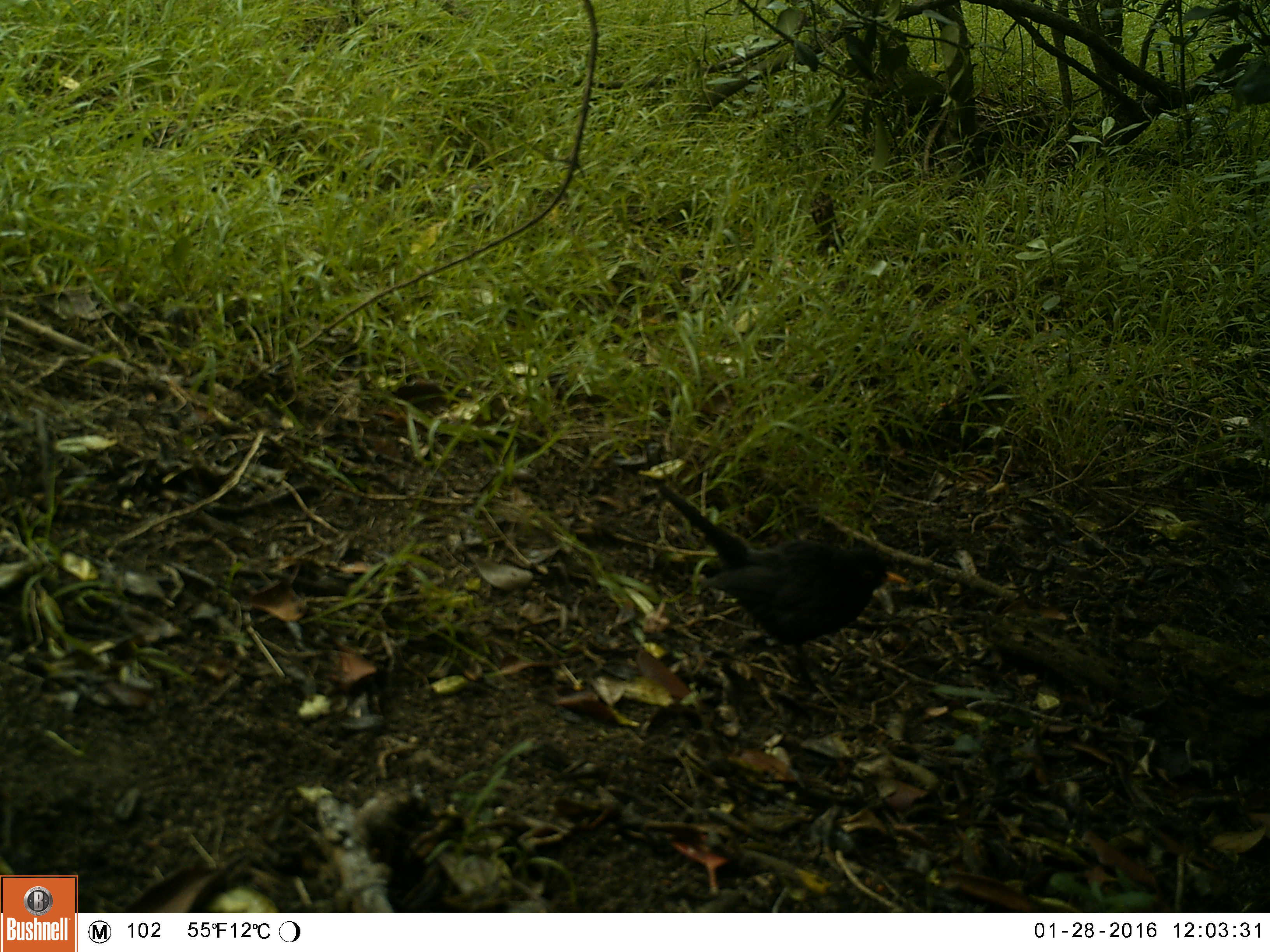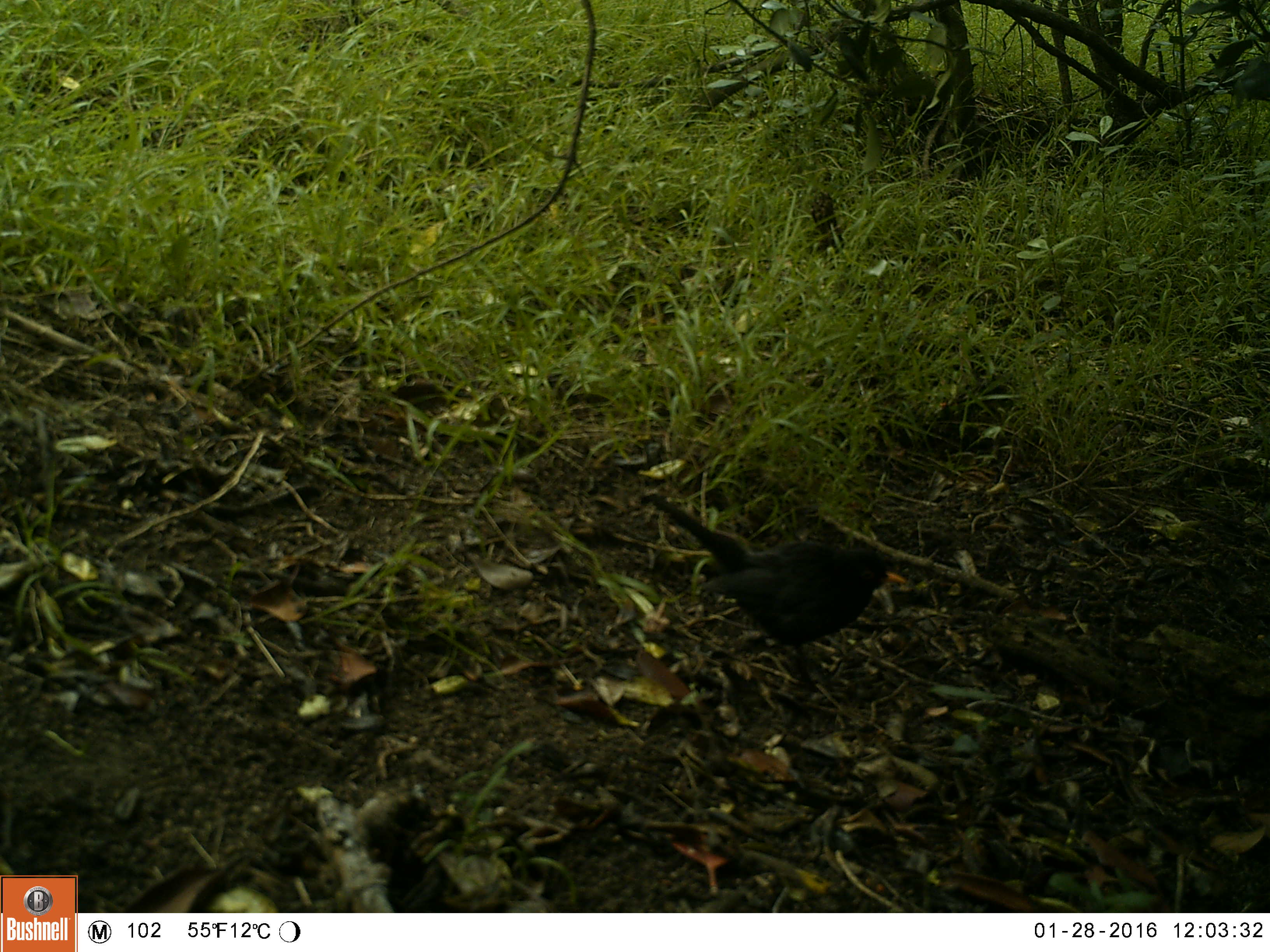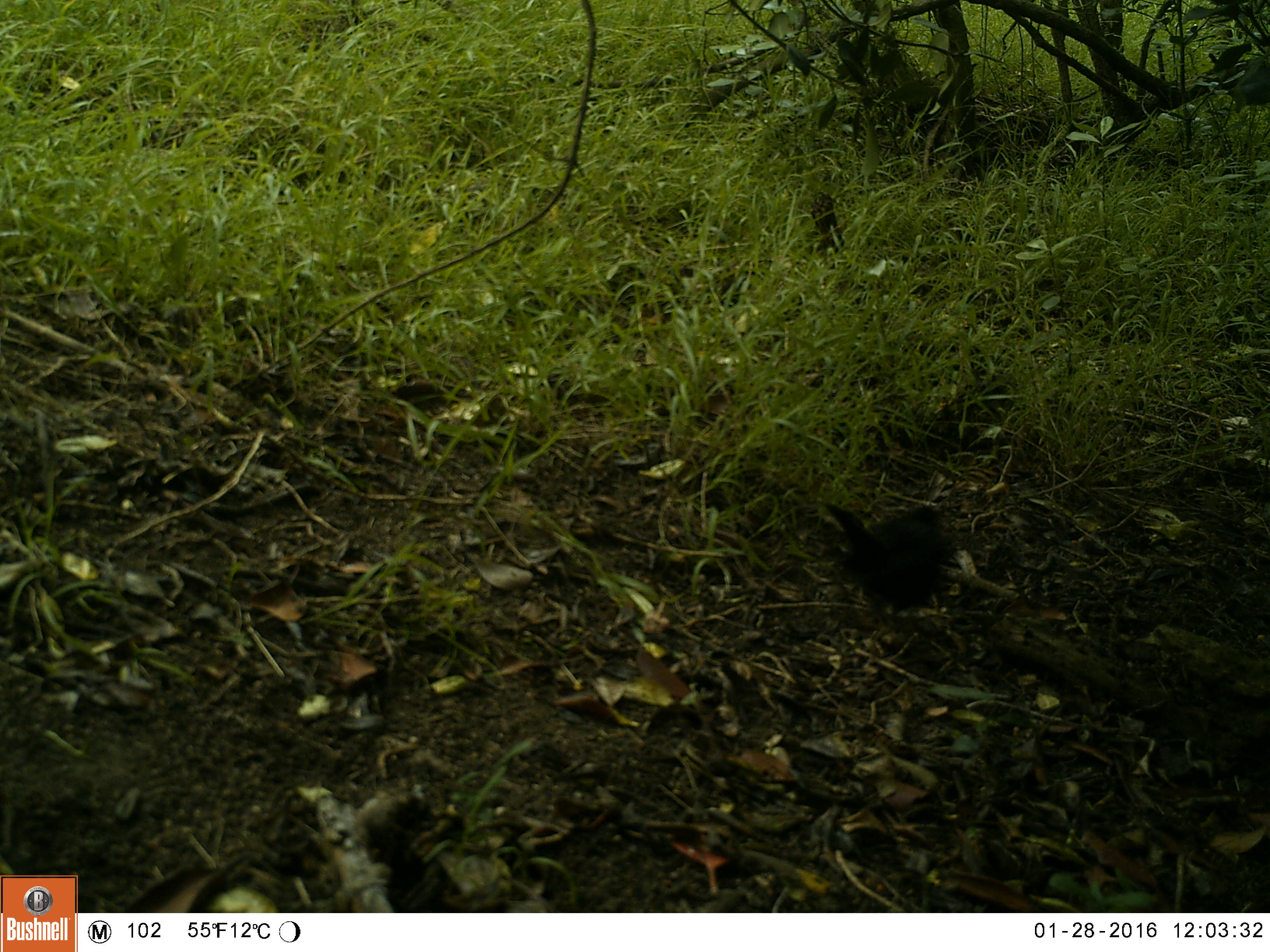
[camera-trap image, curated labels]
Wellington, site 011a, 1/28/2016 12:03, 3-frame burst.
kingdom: Animalia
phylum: Chordata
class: Aves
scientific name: Aves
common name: bird